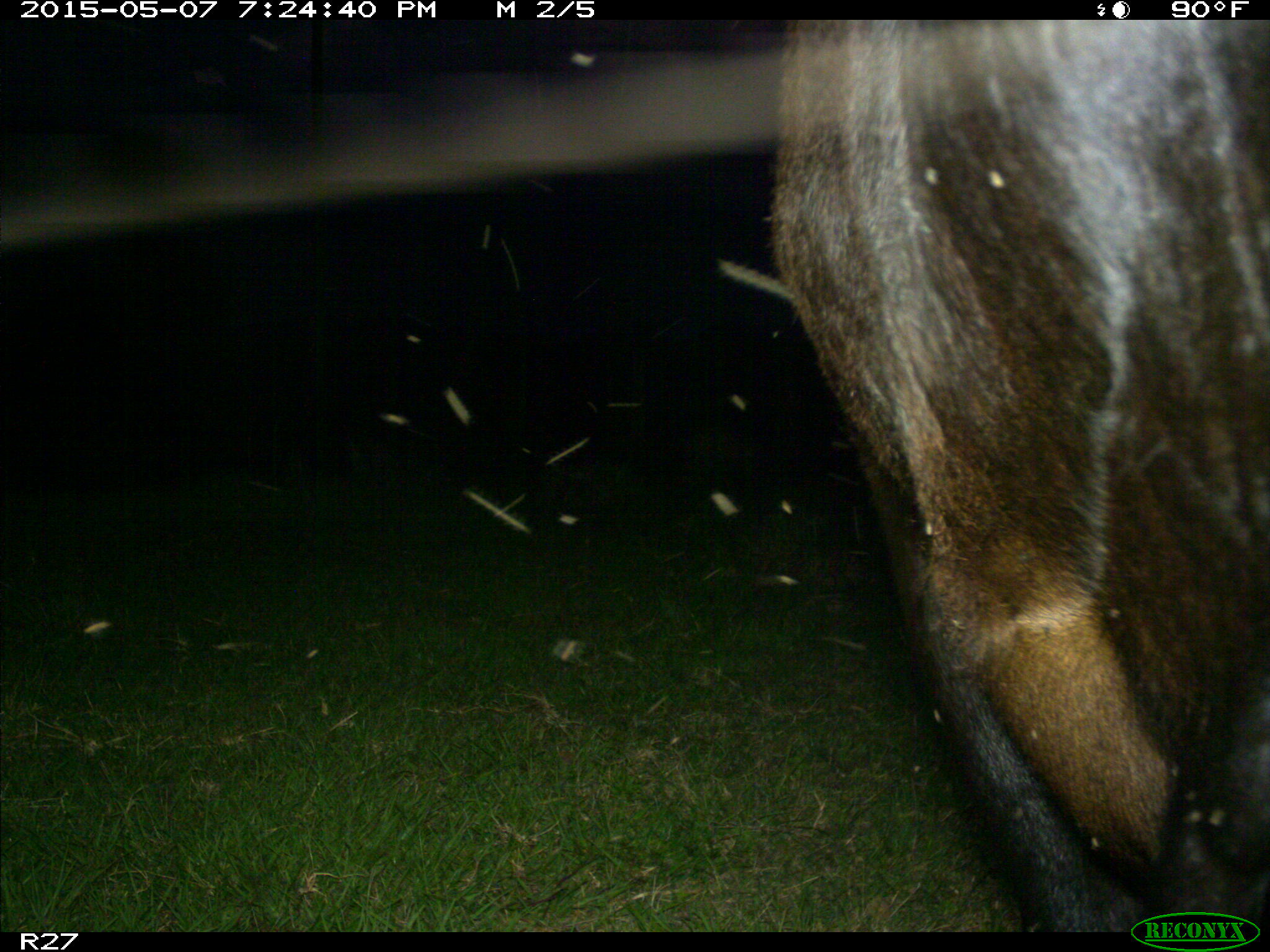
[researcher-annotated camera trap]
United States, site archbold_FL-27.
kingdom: Animalia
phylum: Chordata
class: Mammalia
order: Artiodactyla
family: Bovidae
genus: Bos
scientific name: Bos taurus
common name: domestic cow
Bos taurus (domestic cow).